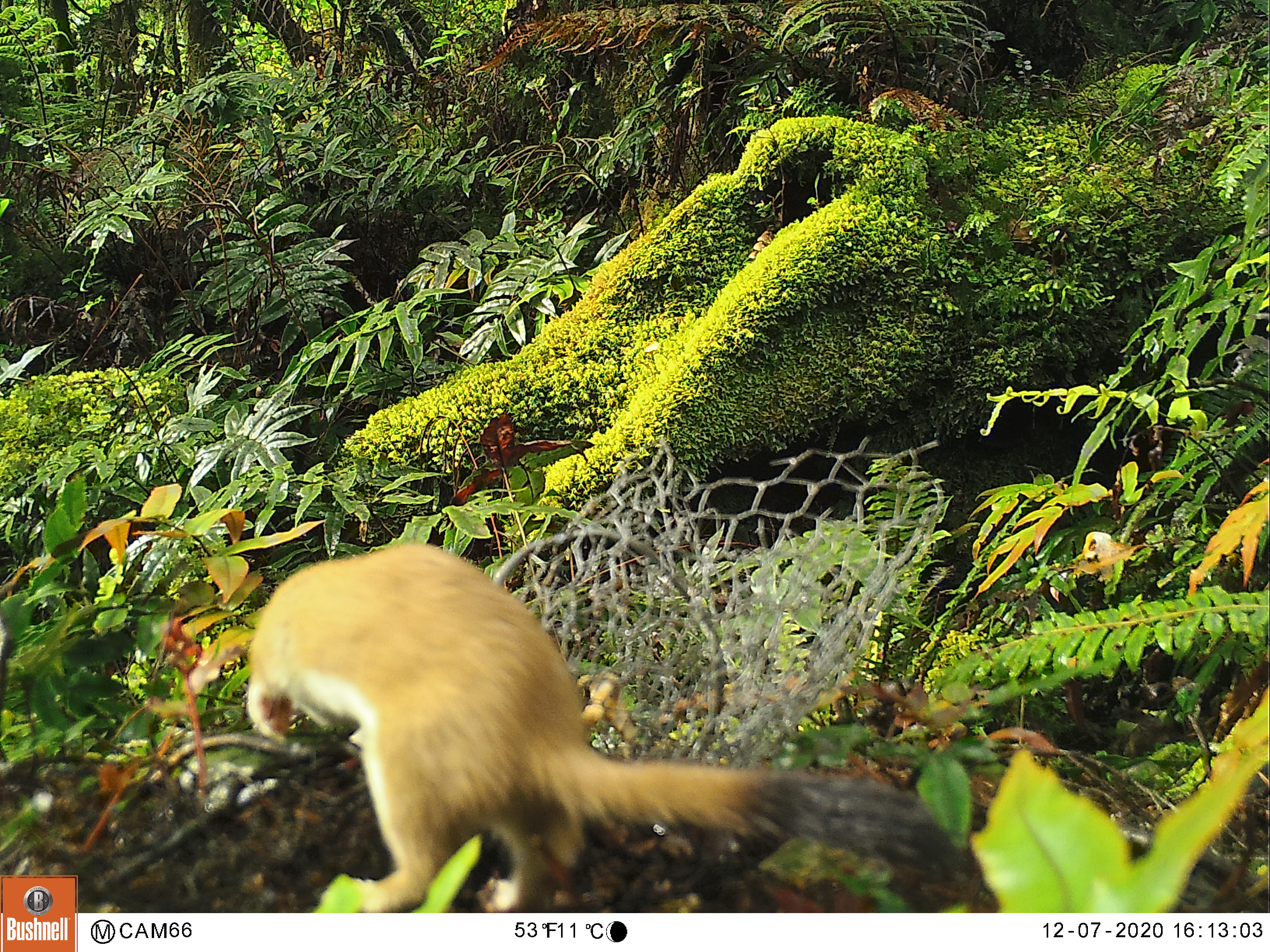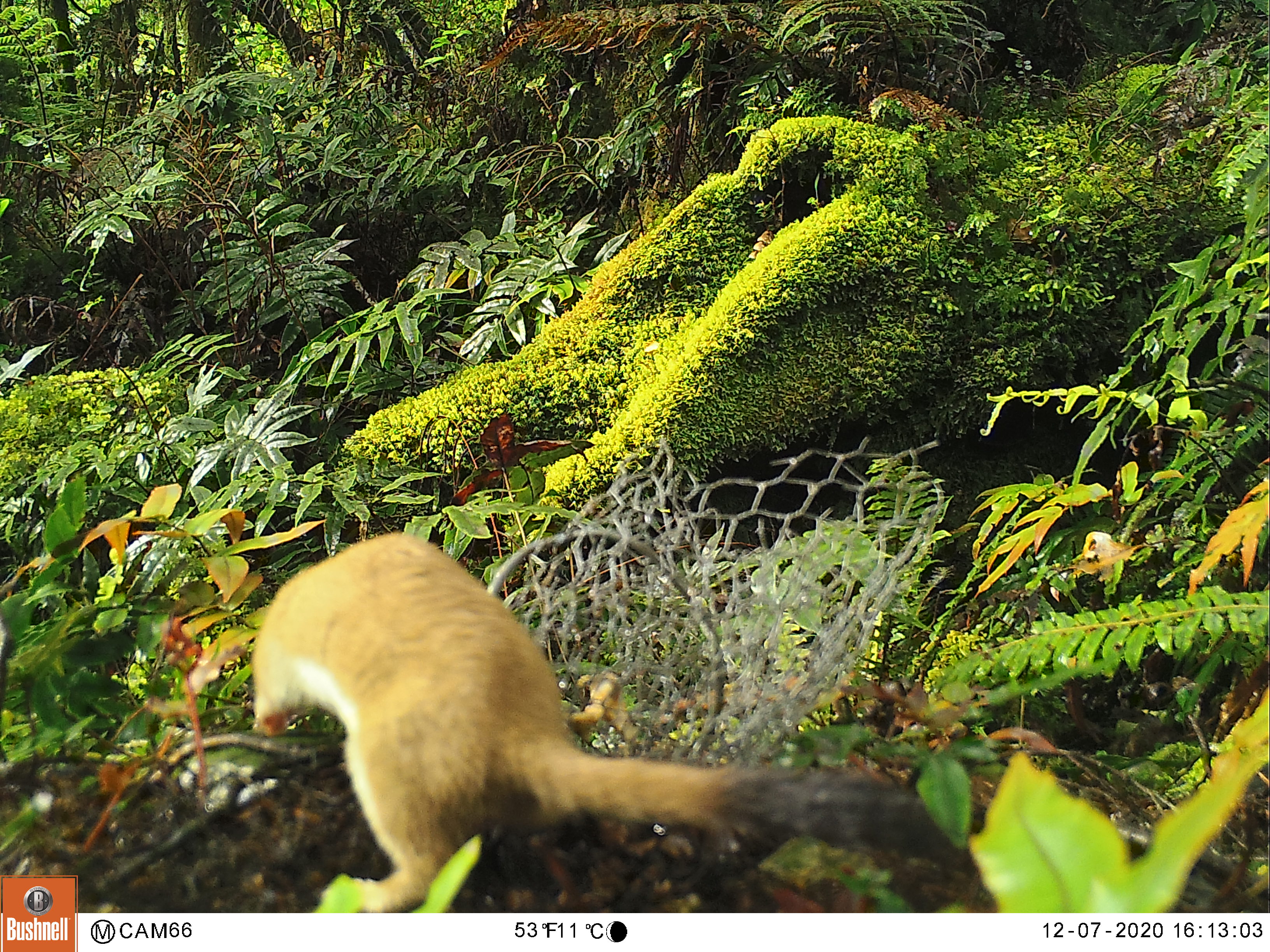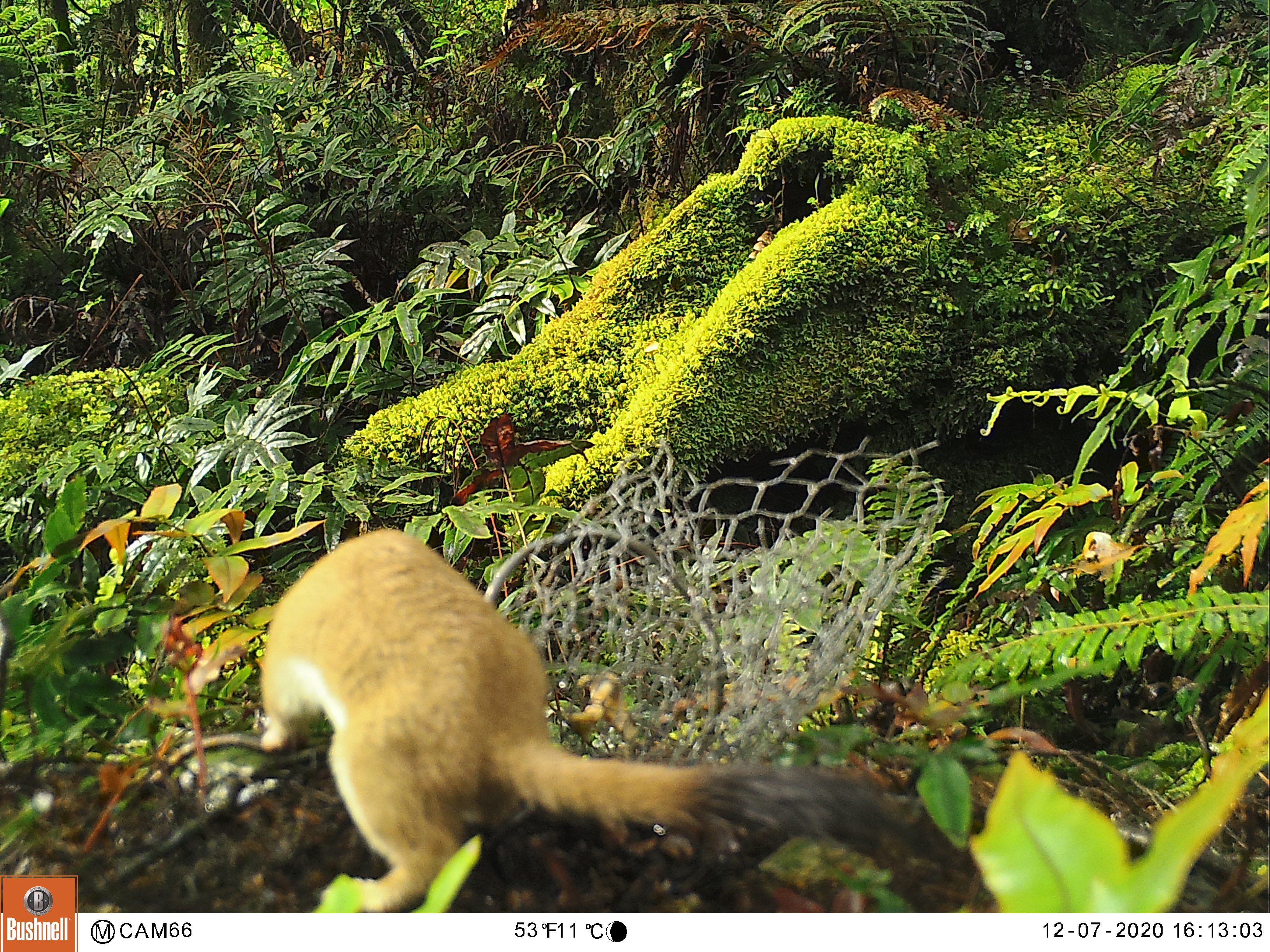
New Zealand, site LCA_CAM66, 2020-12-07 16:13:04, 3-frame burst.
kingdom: Animalia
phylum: Chordata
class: Mammalia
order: Carnivora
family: Mustelidae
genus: Mustela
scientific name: Mustela erminea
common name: stoat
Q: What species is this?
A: Stoat (Mustela erminea).